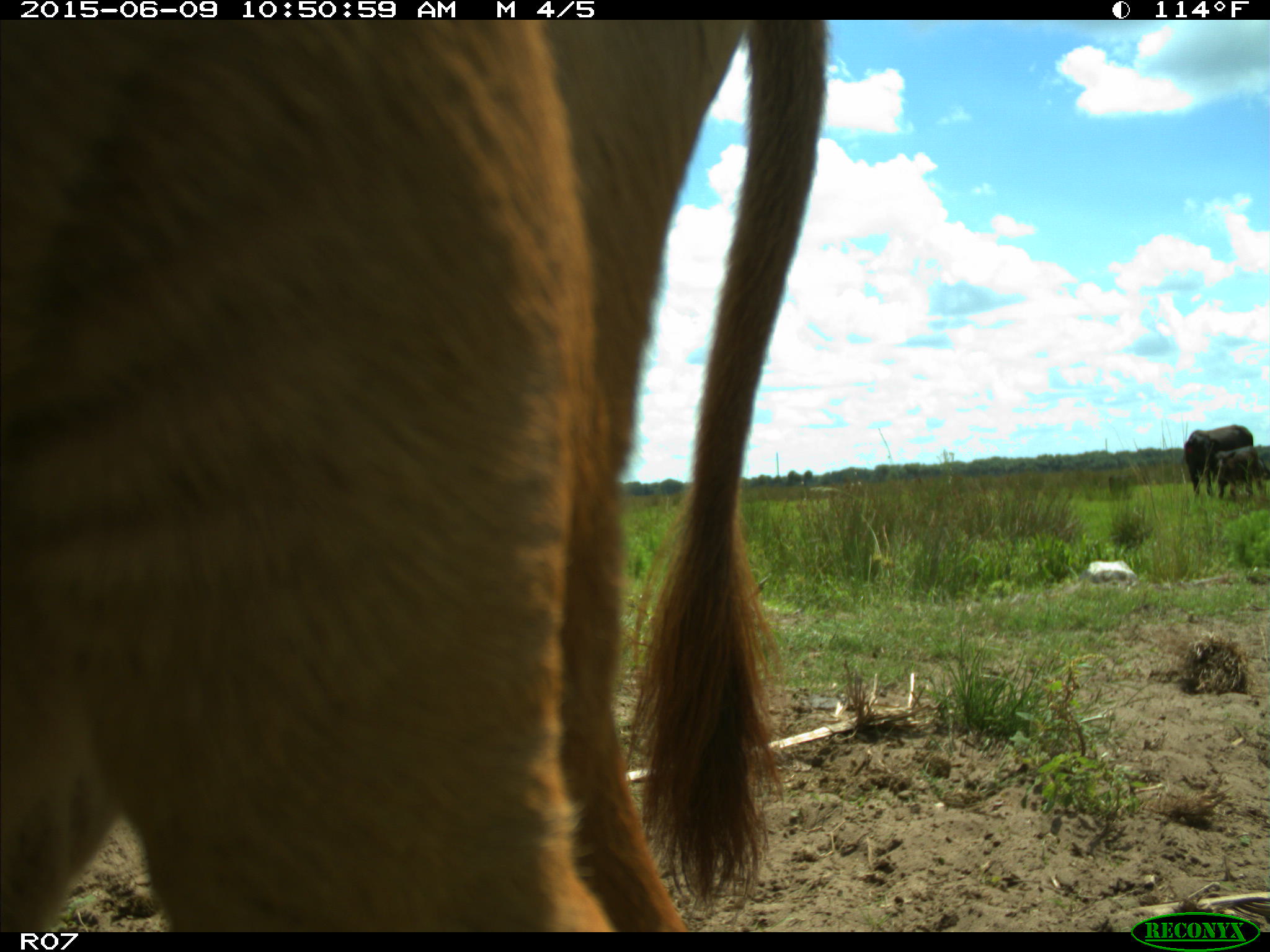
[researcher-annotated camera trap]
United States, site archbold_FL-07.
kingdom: Animalia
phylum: Chordata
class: Mammalia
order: Artiodactyla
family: Bovidae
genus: Bos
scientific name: Bos taurus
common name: domestic cow